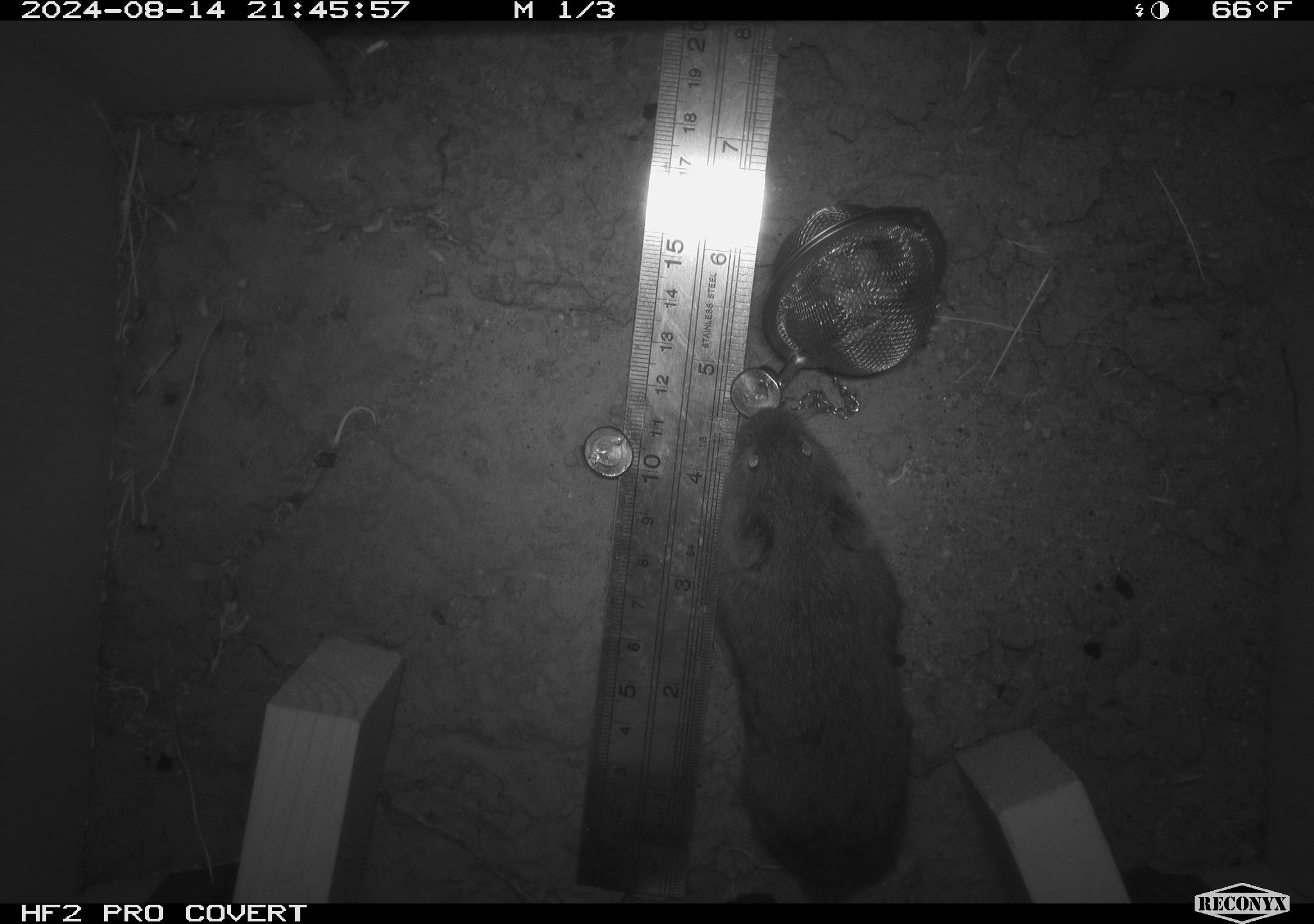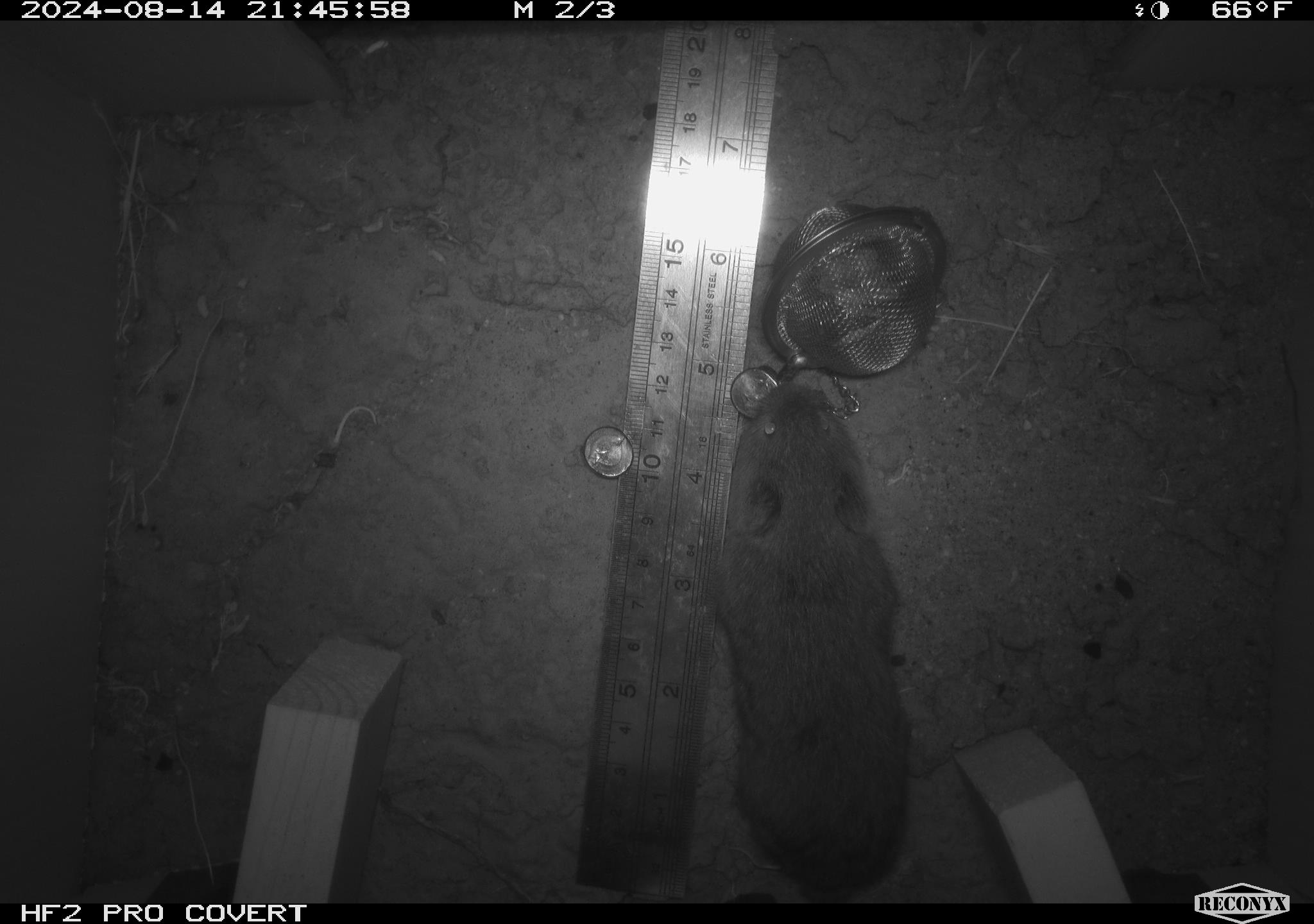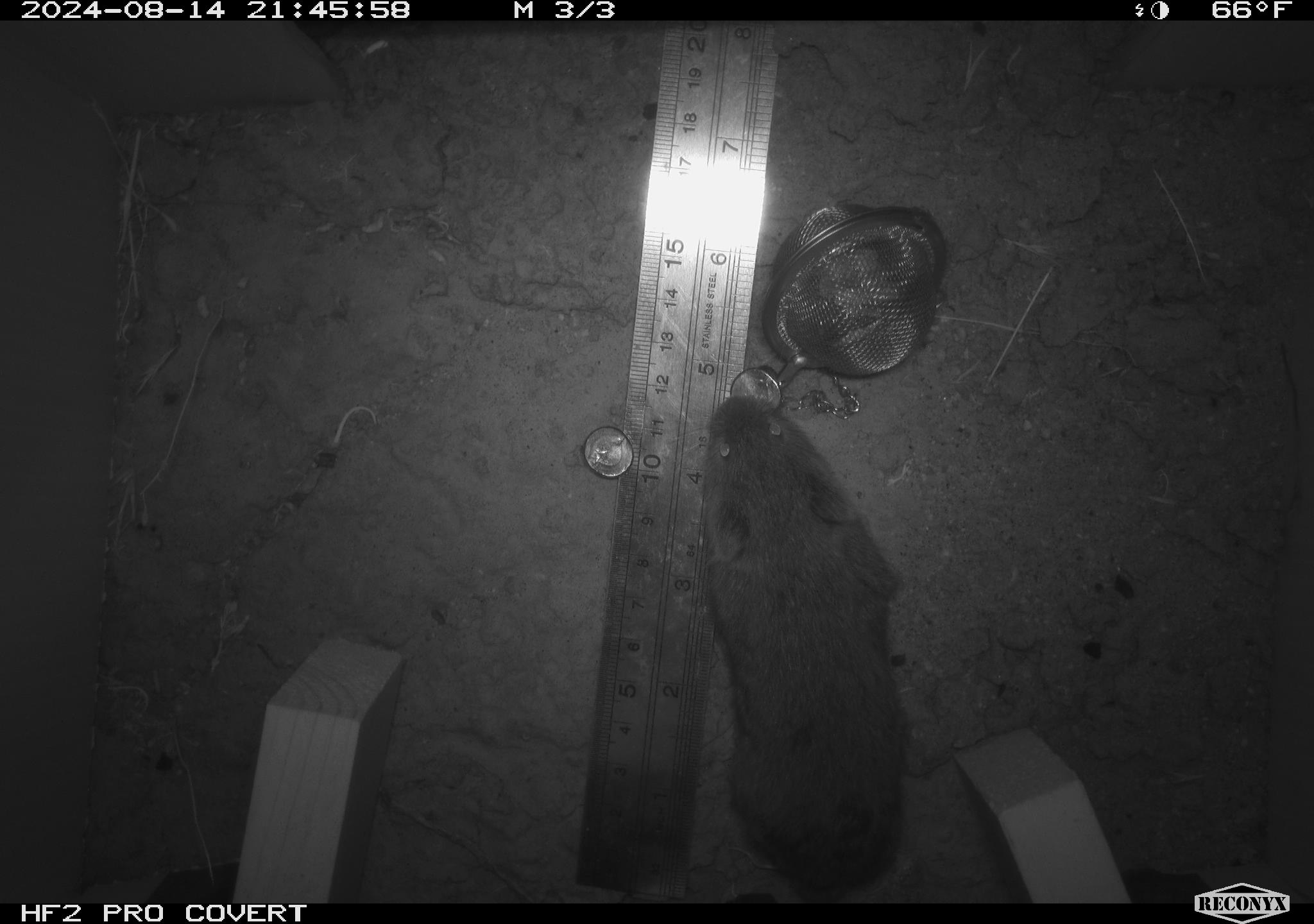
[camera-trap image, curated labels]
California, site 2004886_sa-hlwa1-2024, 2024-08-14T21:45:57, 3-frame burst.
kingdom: Animalia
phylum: Chordata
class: Mammalia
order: Rodentia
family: Cricetidae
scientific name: Arvicolinae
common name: voles, lemmings, and muskrats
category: arvicolinae subfamily